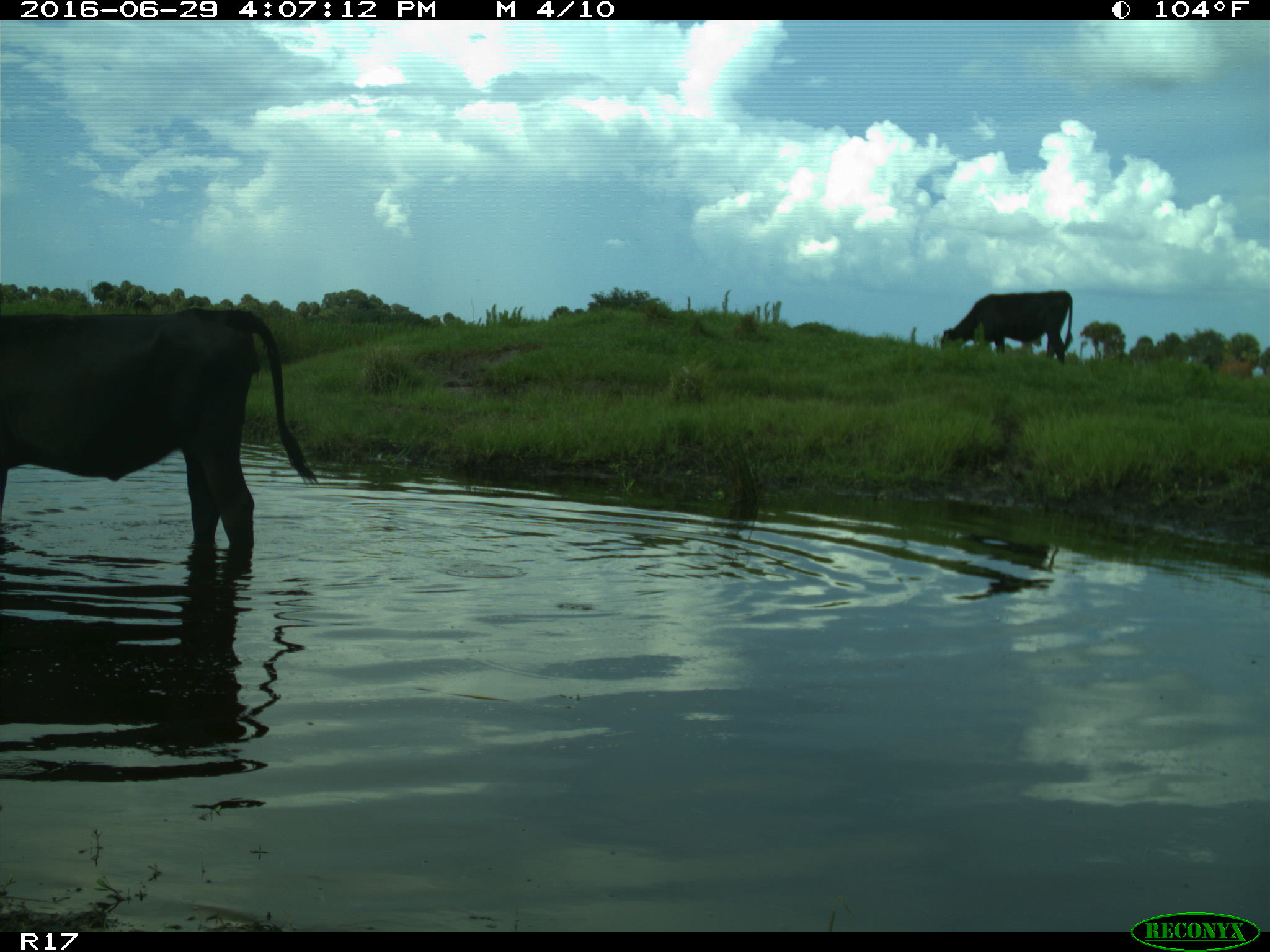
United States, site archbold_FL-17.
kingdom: Animalia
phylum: Chordata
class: Mammalia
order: Artiodactyla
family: Bovidae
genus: Bos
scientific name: Bos taurus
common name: domestic cow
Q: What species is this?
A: Bos taurus (domestic cow).